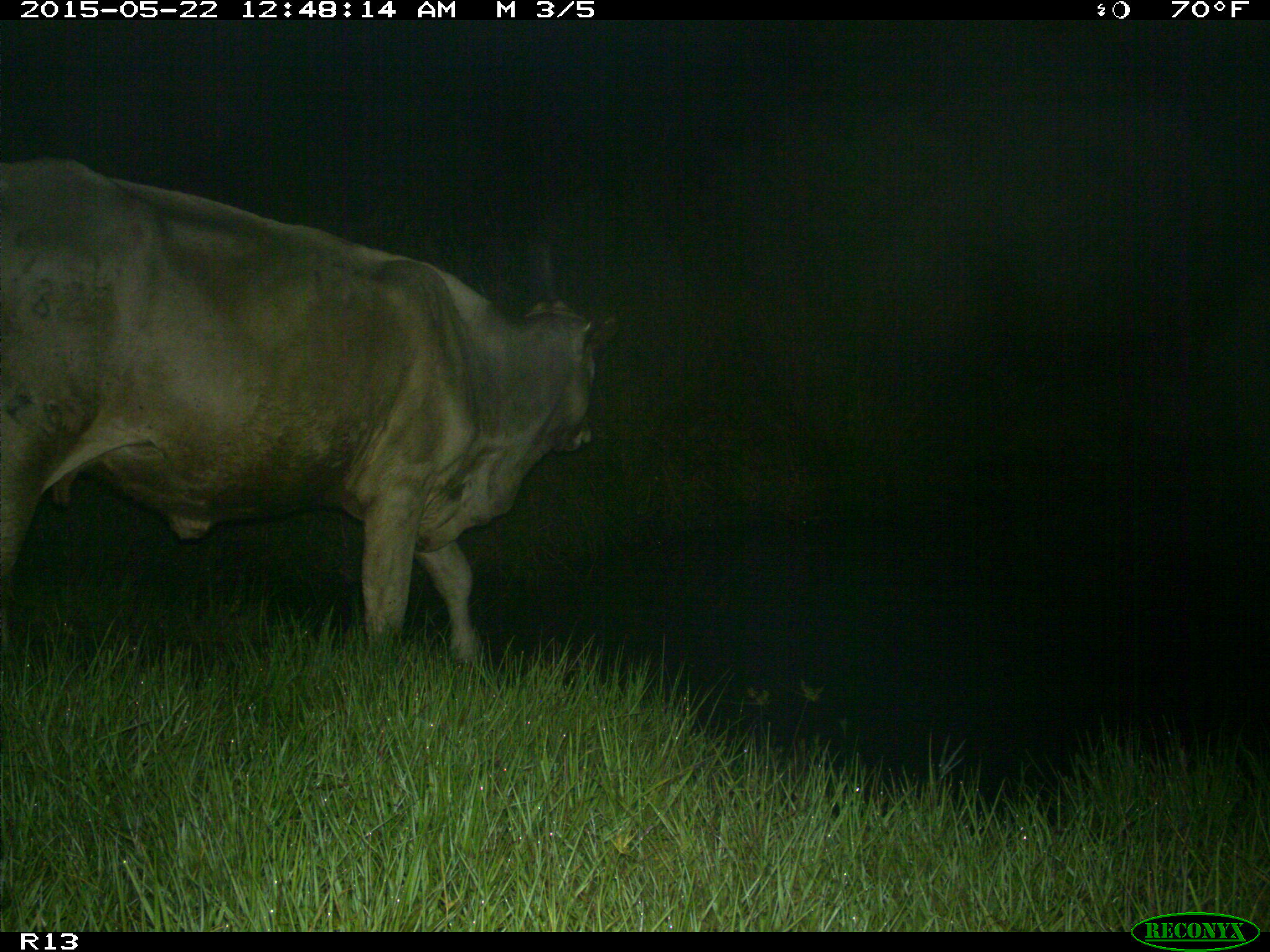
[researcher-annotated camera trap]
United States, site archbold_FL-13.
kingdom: Animalia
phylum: Chordata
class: Mammalia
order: Artiodactyla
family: Bovidae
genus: Bos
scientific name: Bos taurus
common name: domestic cow